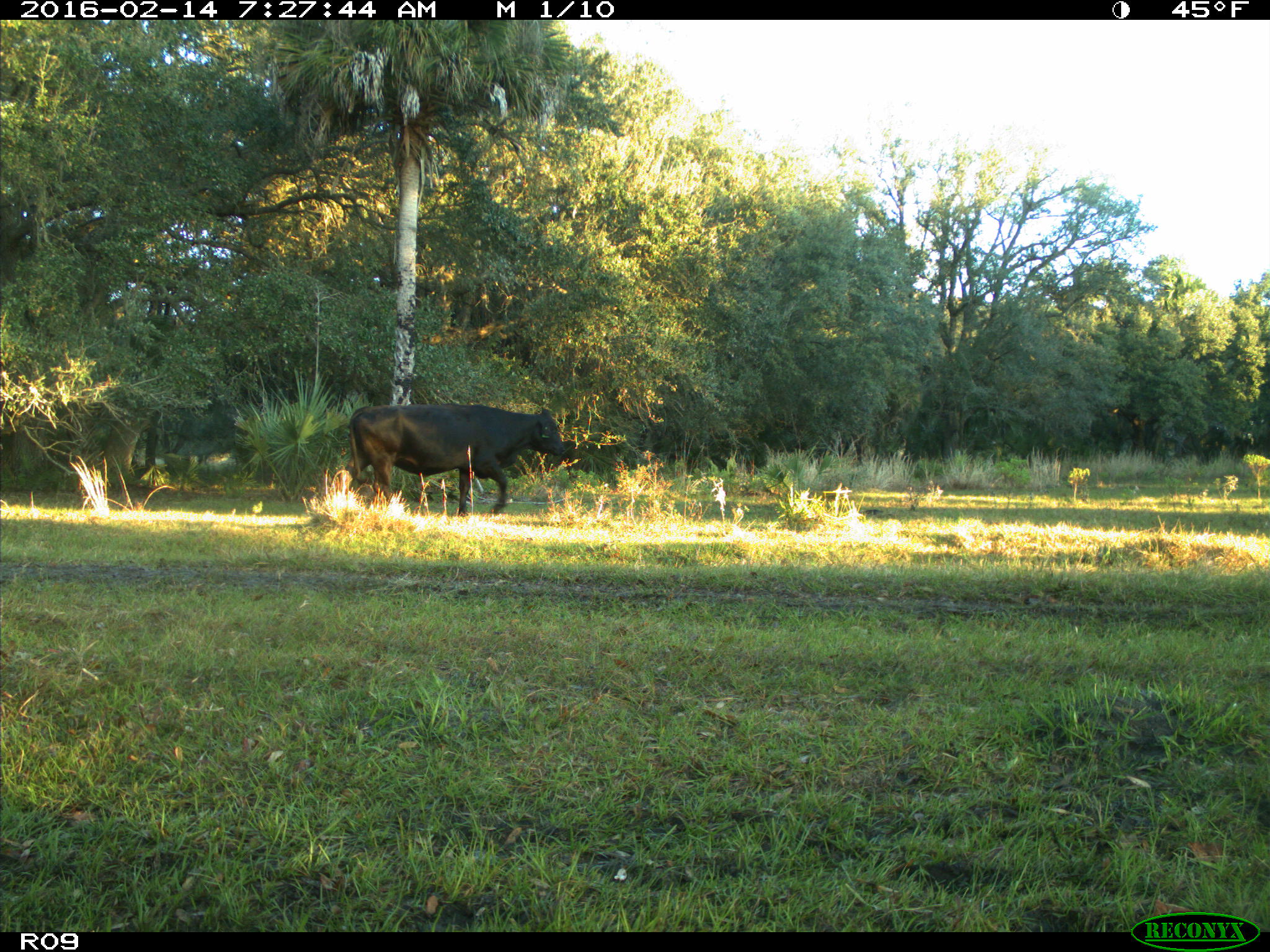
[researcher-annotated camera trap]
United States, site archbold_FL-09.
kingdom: Animalia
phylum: Chordata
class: Mammalia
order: Artiodactyla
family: Bovidae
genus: Bos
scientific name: Bos taurus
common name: domestic cow